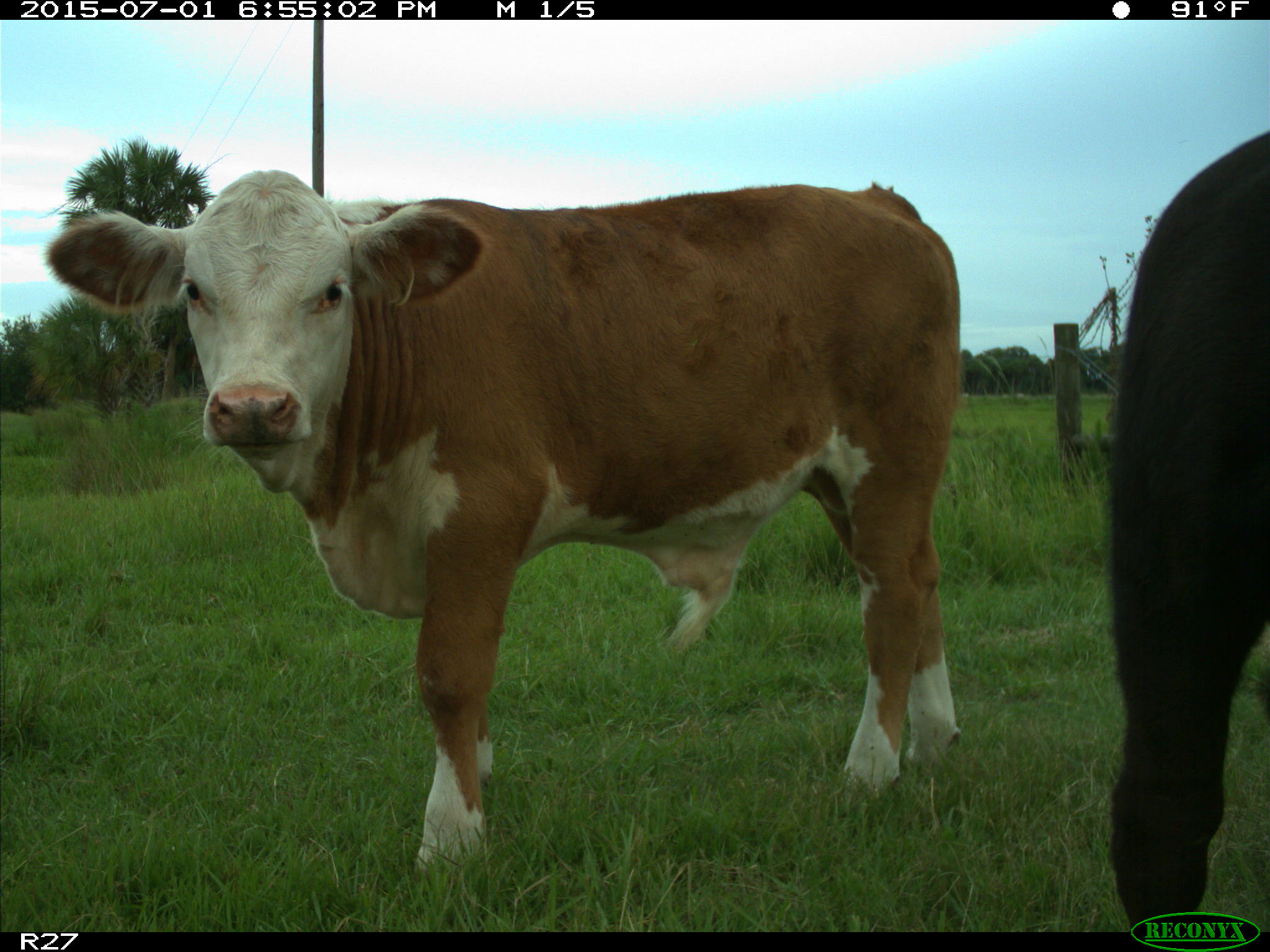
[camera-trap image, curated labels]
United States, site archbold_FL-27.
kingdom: Animalia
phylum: Chordata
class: Mammalia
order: Artiodactyla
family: Bovidae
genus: Bos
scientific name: Bos taurus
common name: domestic cow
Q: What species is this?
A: Bos taurus (domestic cow).